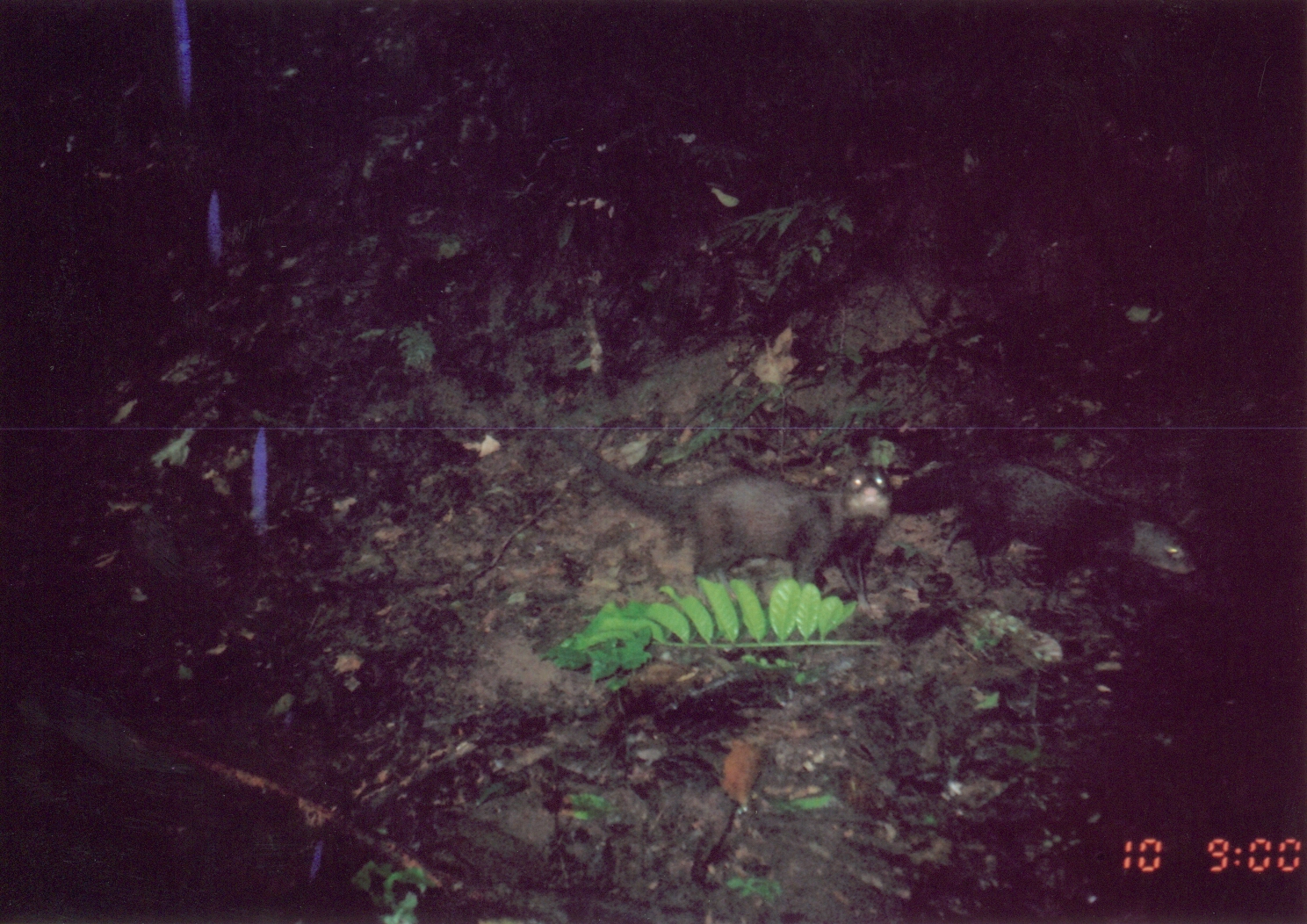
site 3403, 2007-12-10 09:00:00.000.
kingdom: Animalia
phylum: Chordata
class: Mammalia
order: Carnivora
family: Herpestidae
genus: Bdeogale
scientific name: Bdeogale crassicauda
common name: bushy-tailed mongoose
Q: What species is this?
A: Bdeogale crassicauda (bushy-tailed mongoose).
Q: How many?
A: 2.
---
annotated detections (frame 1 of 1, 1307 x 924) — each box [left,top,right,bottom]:
bdeogale crassicauda: [539,421,893,611]; [902,444,1199,616]